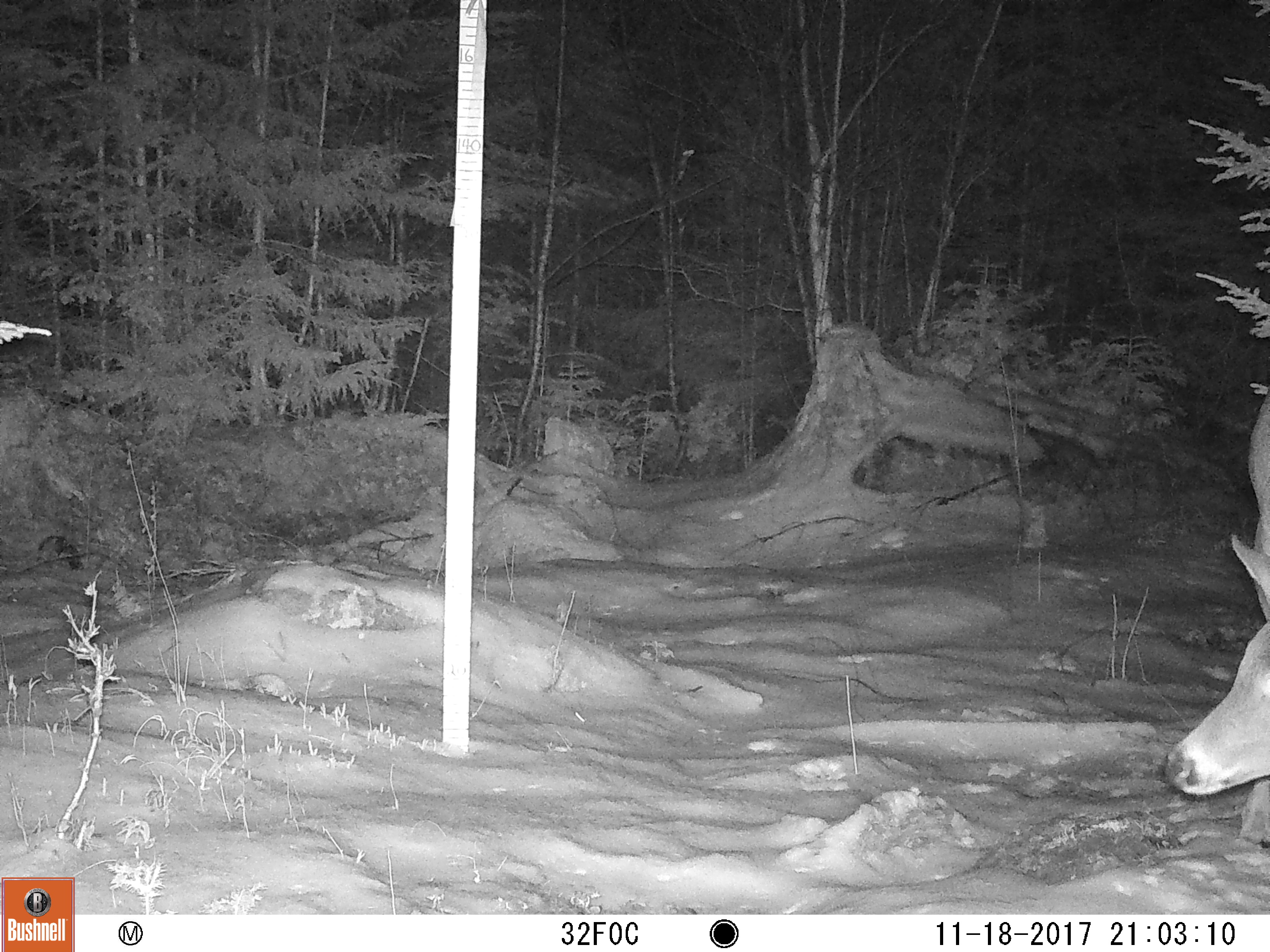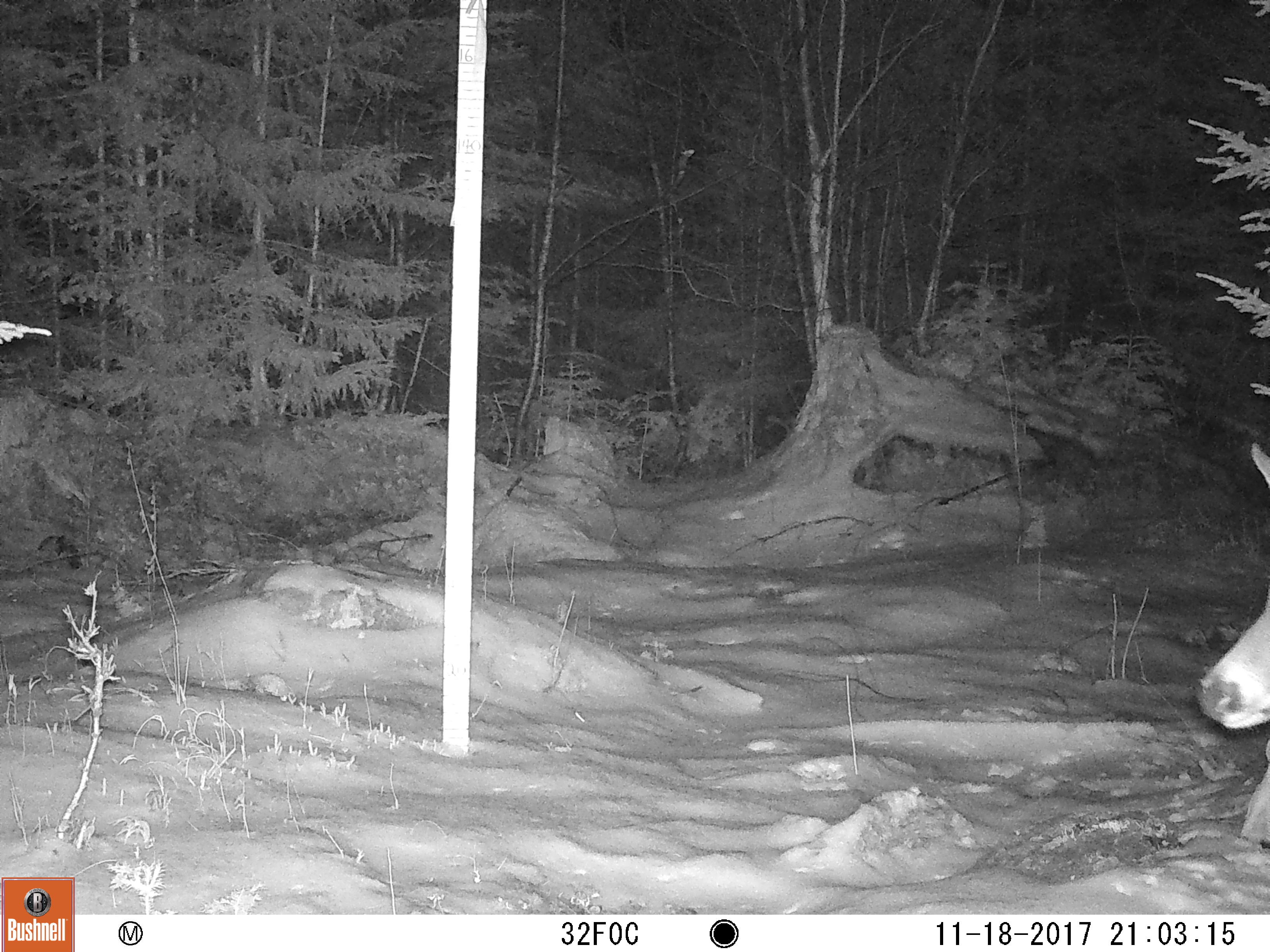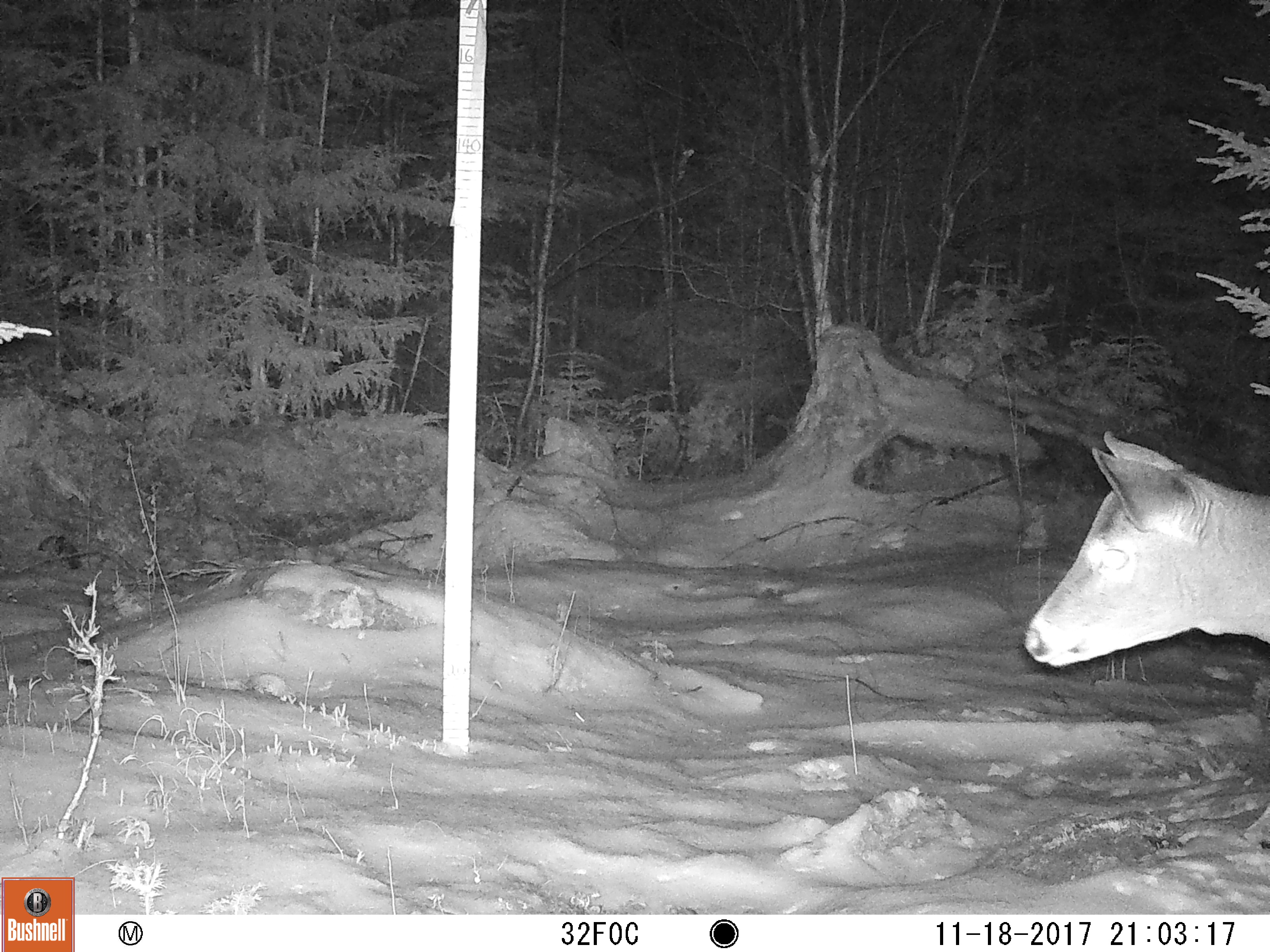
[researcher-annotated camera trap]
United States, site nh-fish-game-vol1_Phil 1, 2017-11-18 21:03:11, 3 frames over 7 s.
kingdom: Animalia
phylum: Chordata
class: Mammalia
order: Artiodactyla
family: Cervidae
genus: Odocoileus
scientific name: Odocoileus virginianus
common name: white-tailed deer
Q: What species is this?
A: White-tailed deer (Odocoileus virginianus).